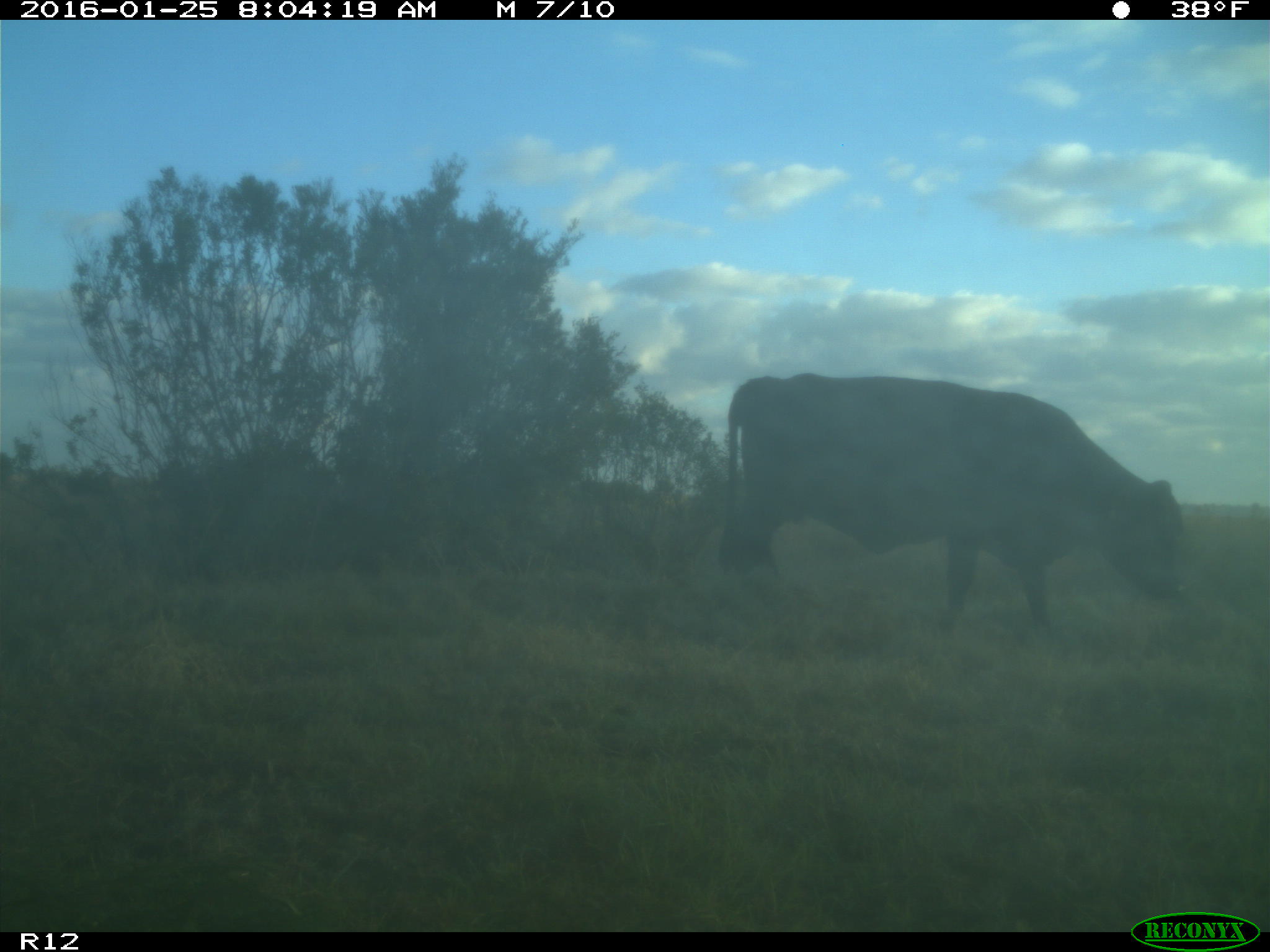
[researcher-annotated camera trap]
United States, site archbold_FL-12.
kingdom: Animalia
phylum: Chordata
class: Mammalia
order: Artiodactyla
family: Bovidae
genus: Bos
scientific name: Bos taurus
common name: domestic cow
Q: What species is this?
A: Bos taurus (domestic cow).